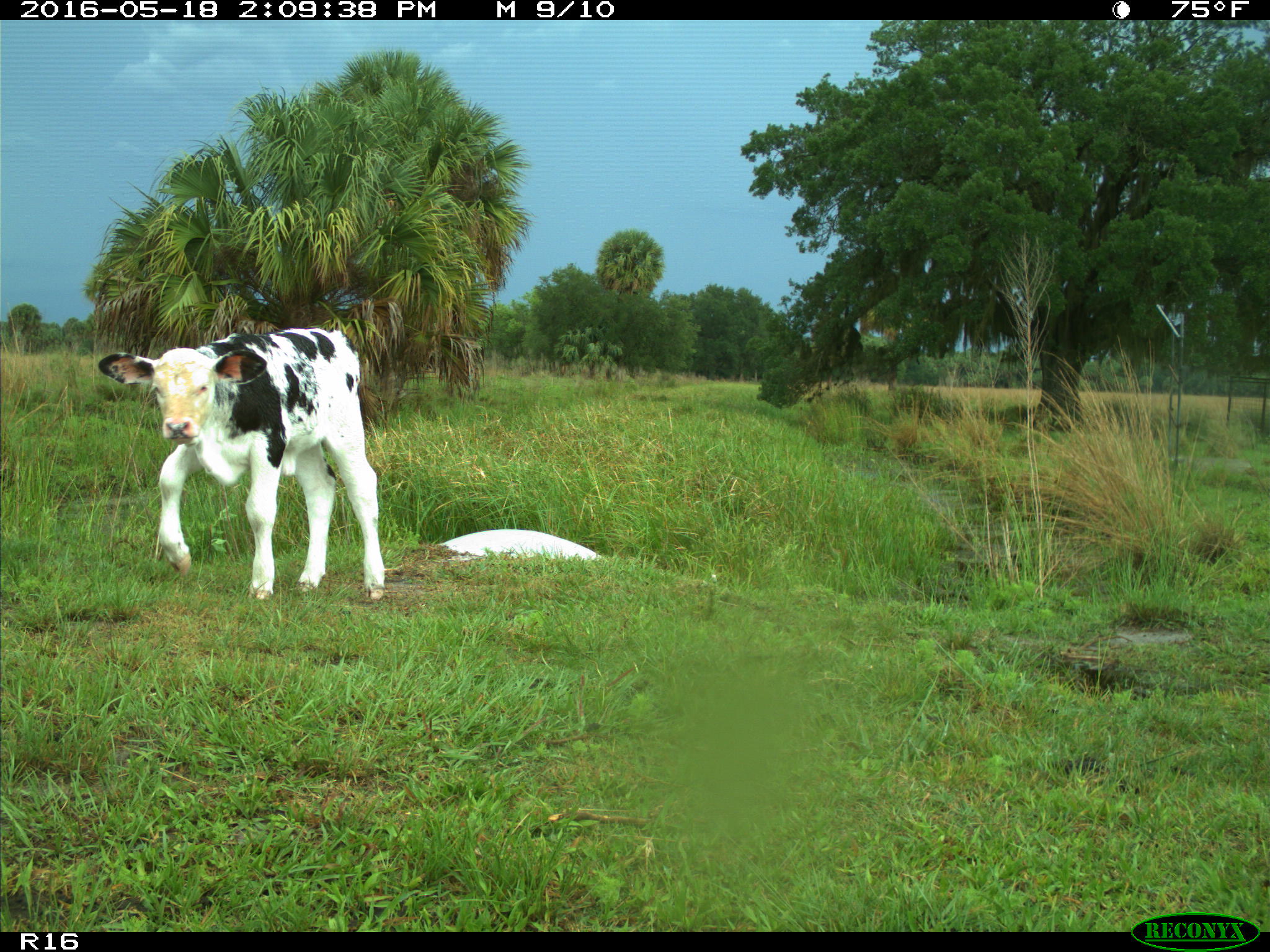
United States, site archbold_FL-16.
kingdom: Animalia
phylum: Chordata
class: Mammalia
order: Artiodactyla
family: Bovidae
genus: Bos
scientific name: Bos taurus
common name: domestic cow